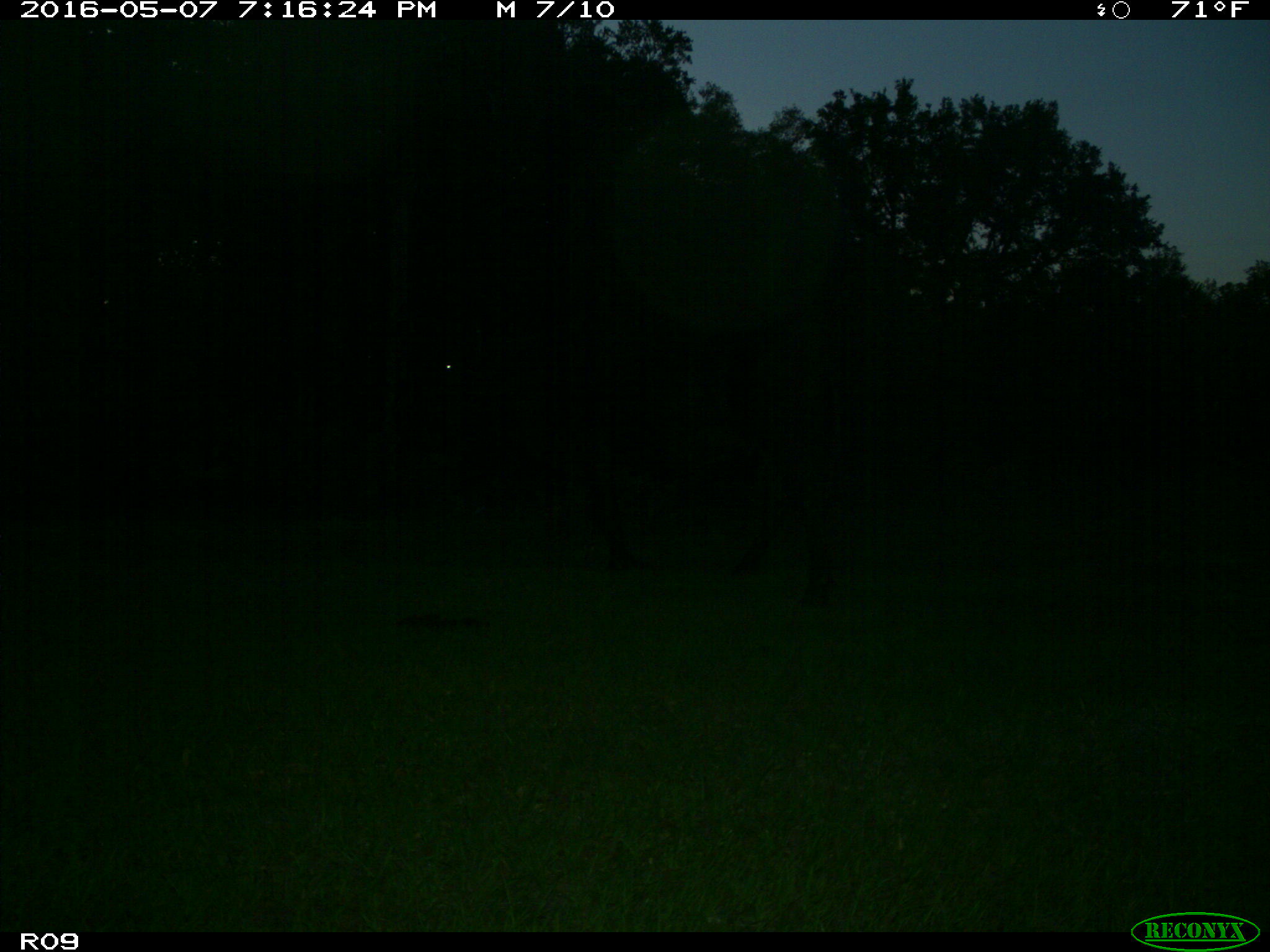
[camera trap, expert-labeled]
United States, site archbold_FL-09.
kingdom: Animalia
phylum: Chordata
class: Mammalia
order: Artiodactyla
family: Bovidae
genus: Bos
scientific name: Bos taurus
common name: domestic cow